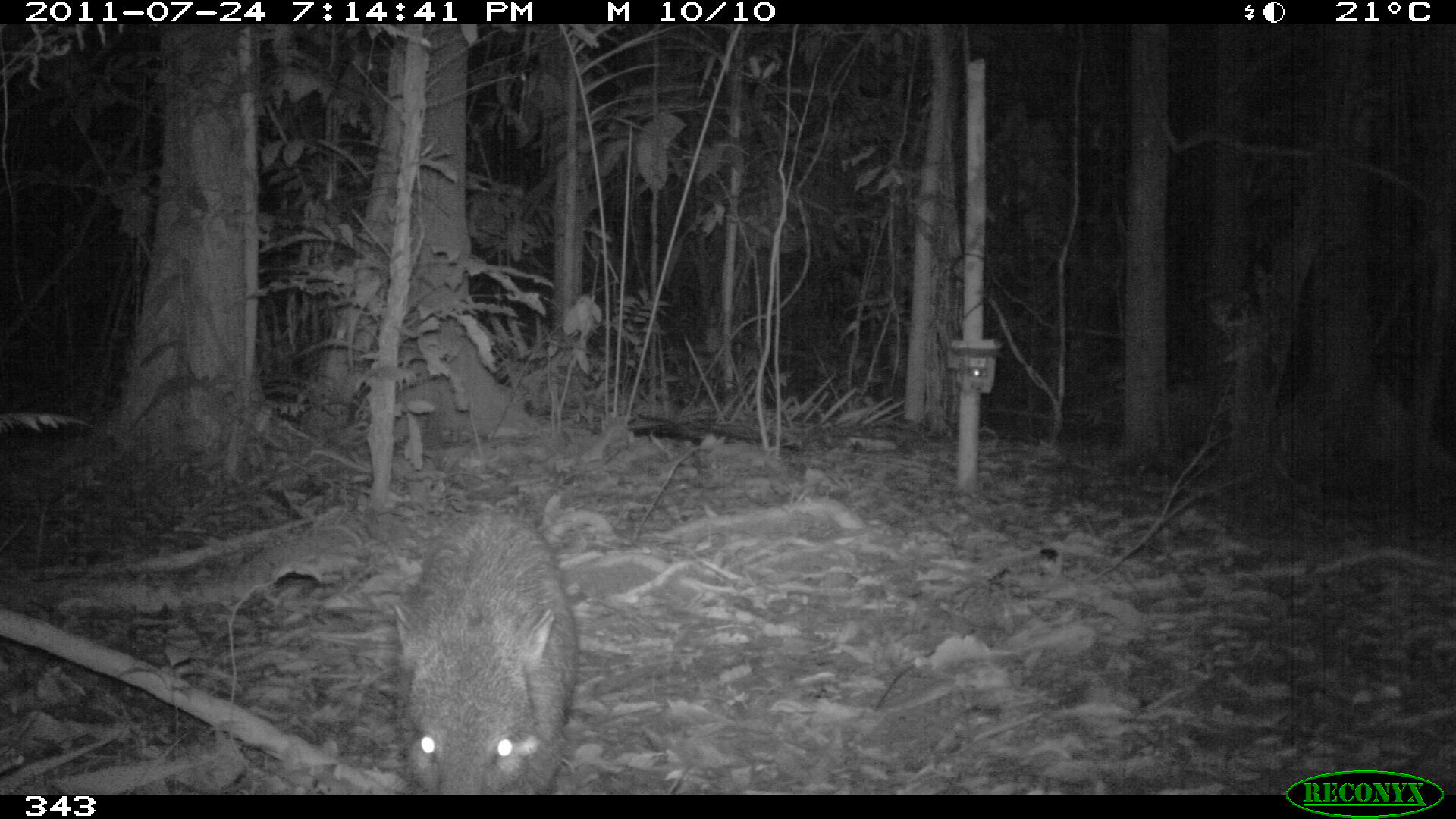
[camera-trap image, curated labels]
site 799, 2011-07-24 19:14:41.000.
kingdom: Animalia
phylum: Chordata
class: Mammalia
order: Artiodactyla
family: Tayassuidae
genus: Pecari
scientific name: Pecari tajacu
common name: collared peccary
Pecari tajacu (collared peccary).